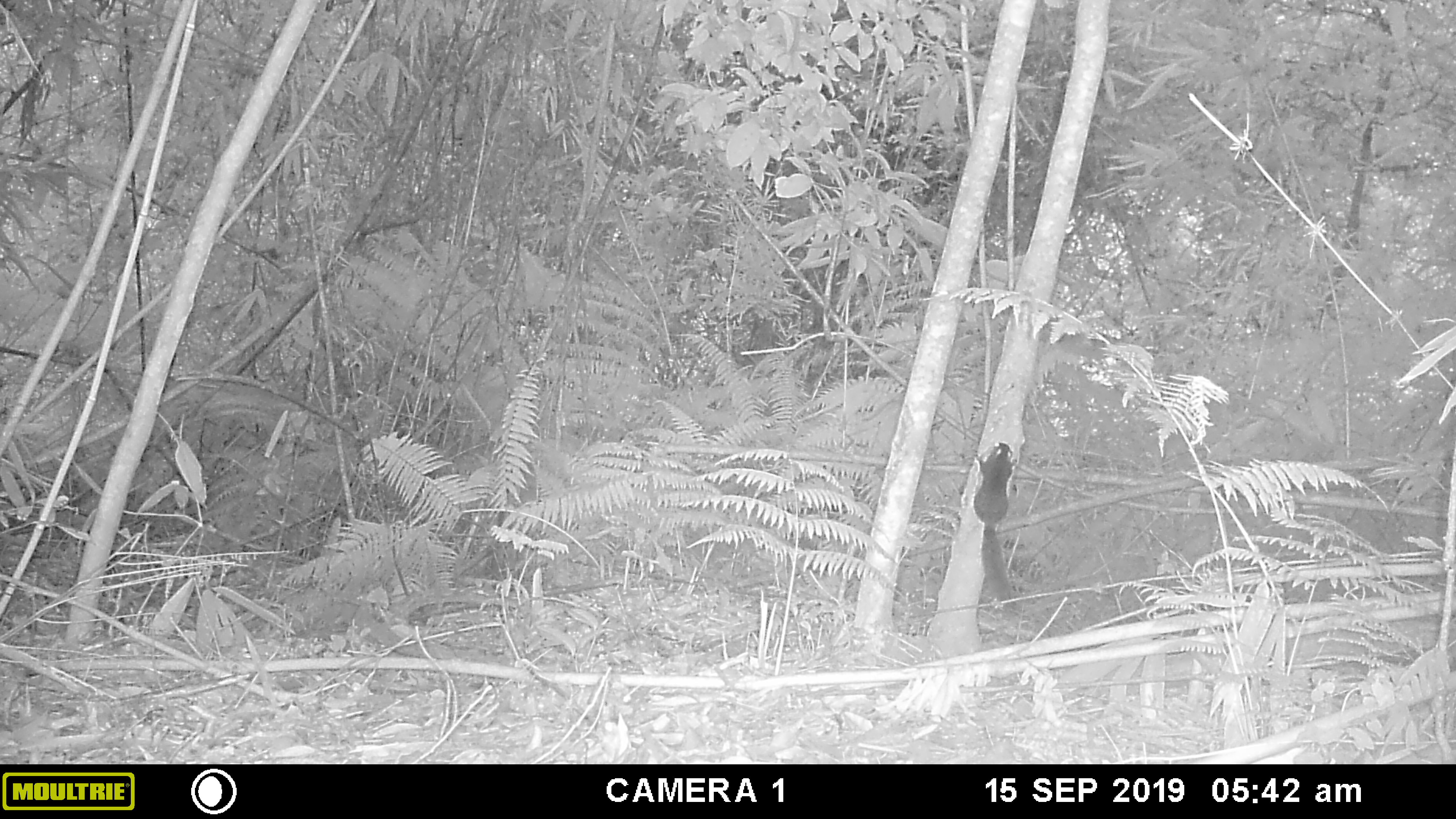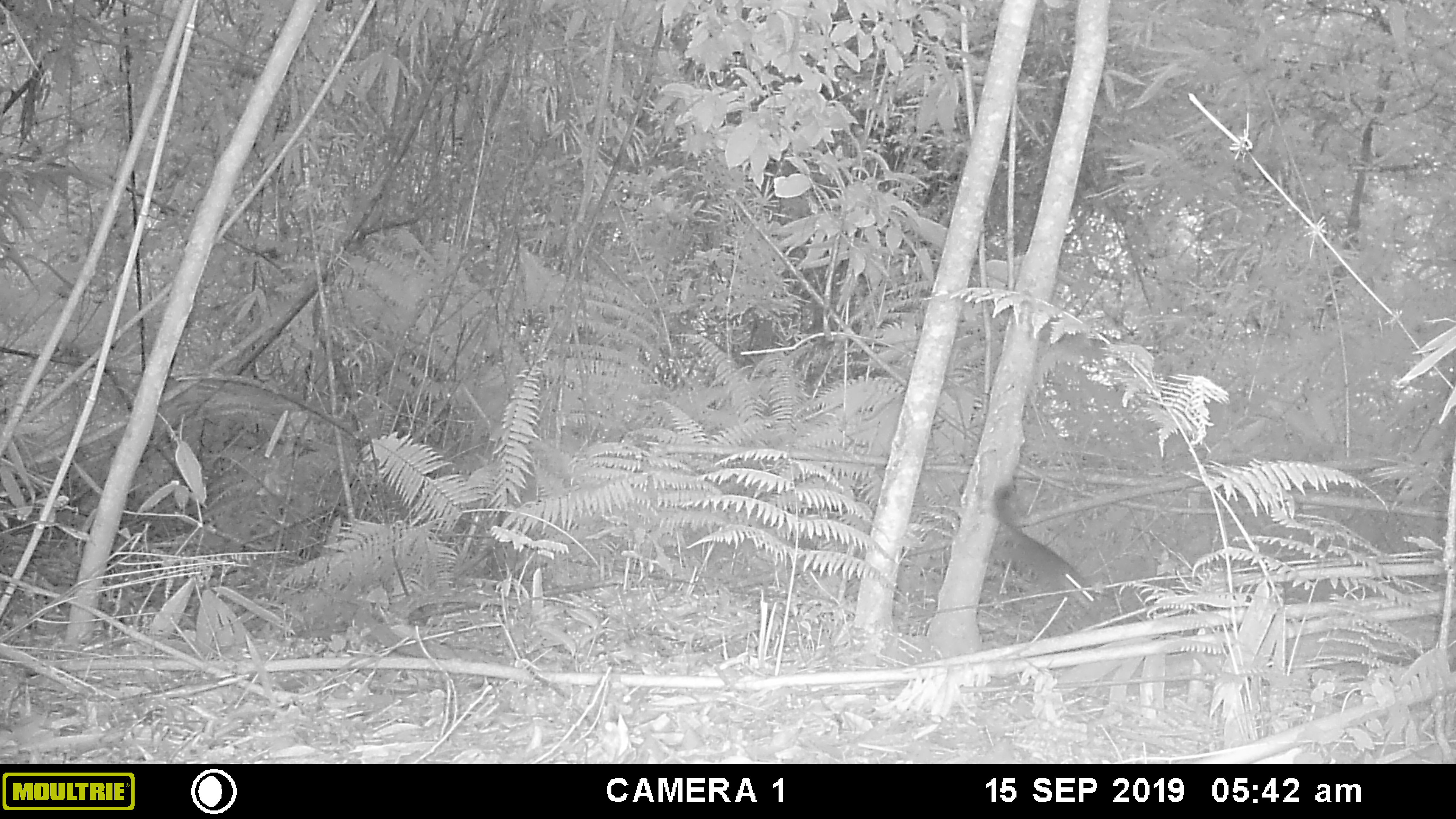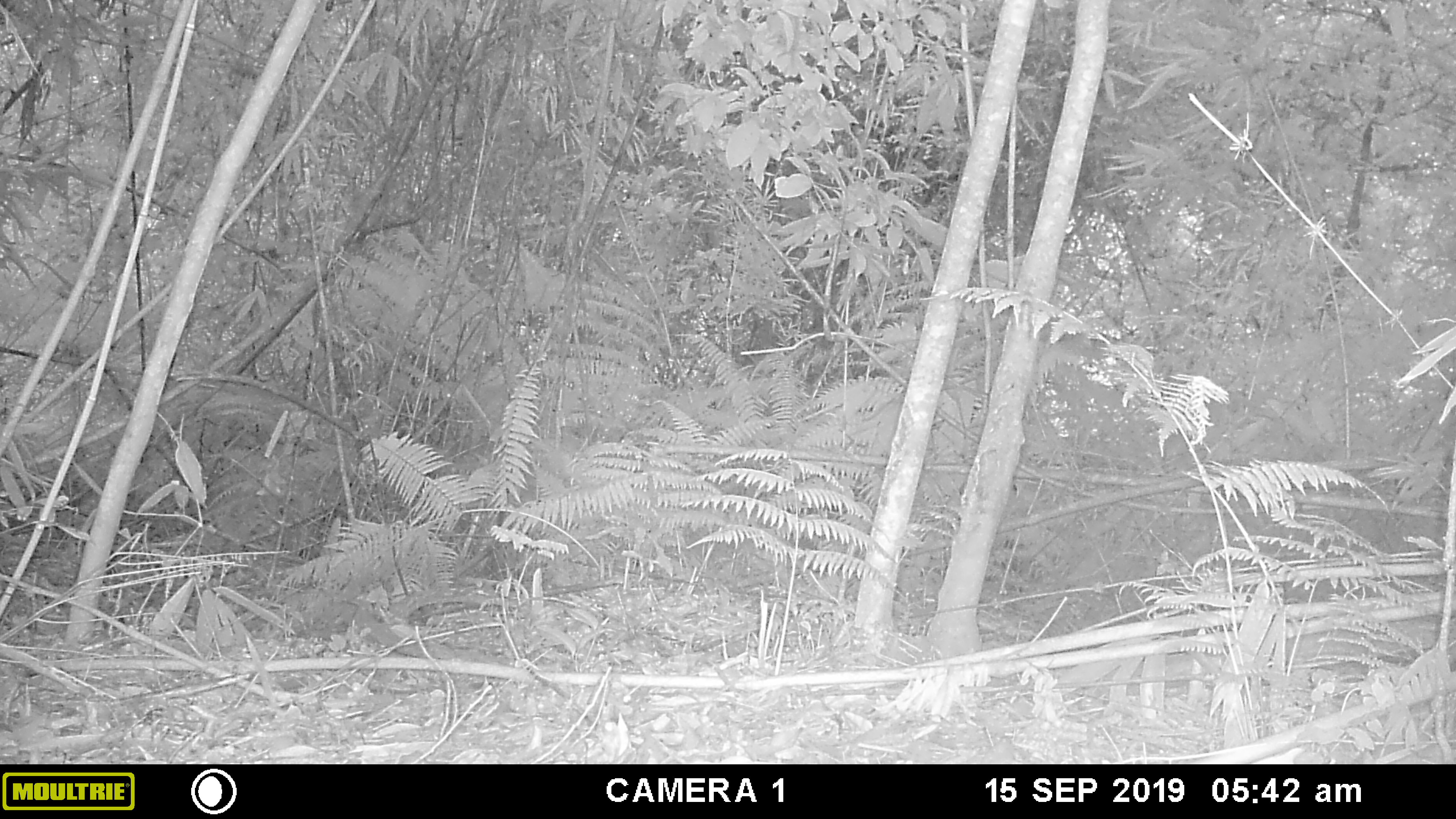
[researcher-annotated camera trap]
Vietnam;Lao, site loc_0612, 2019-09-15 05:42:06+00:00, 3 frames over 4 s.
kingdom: Animalia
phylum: Chordata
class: Mammalia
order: Rodentia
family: Sciuridae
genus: Dremomys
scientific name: Dremomys rufigenis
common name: red-cheeked squirrel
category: red cheeked squirrel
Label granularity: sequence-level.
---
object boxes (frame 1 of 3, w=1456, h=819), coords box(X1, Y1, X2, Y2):
red cheeked squirrel: box(972, 441, 1015, 611)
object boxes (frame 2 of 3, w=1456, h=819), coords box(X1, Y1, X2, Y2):
red cheeked squirrel: box(988, 484, 1096, 602)